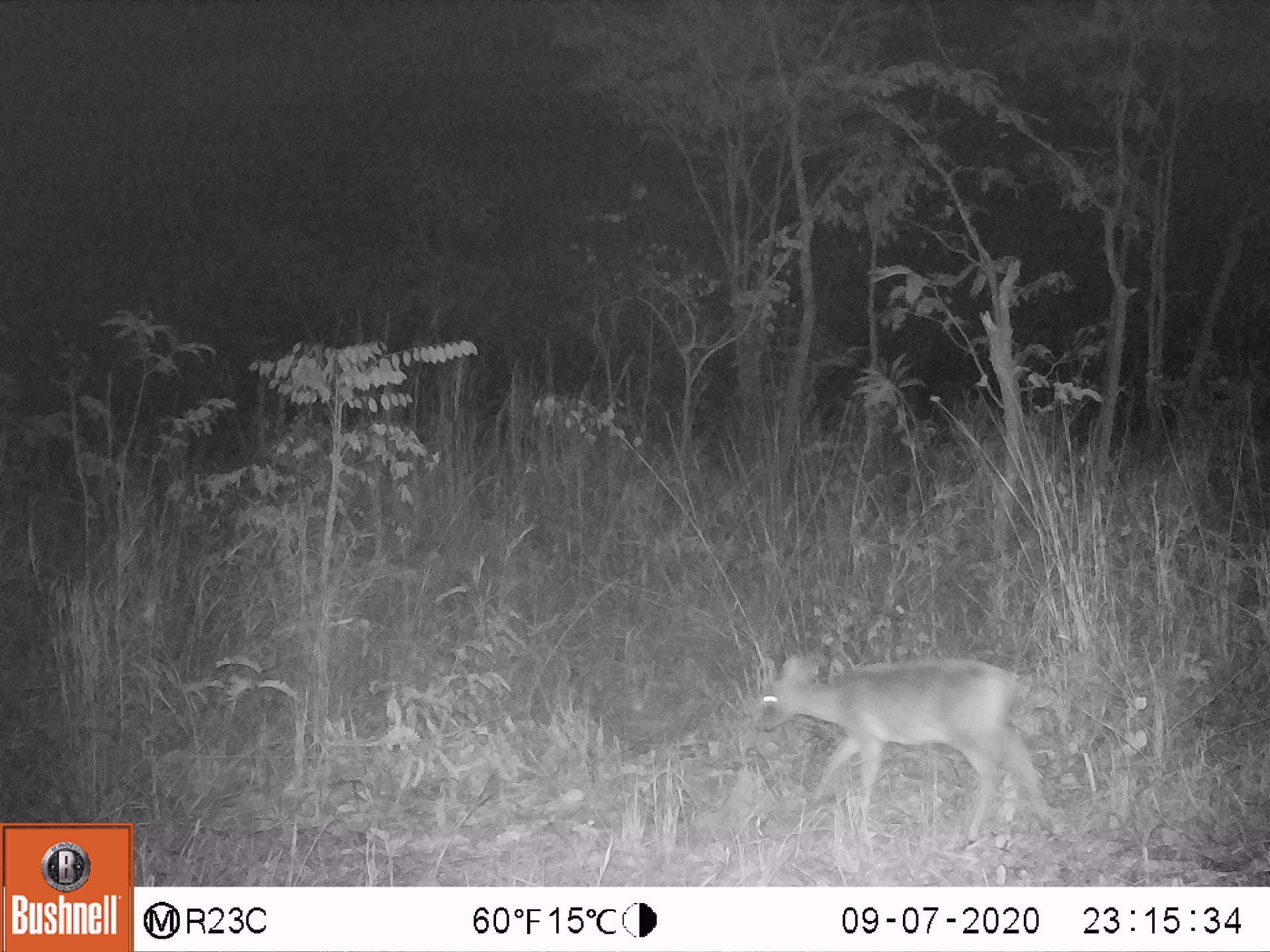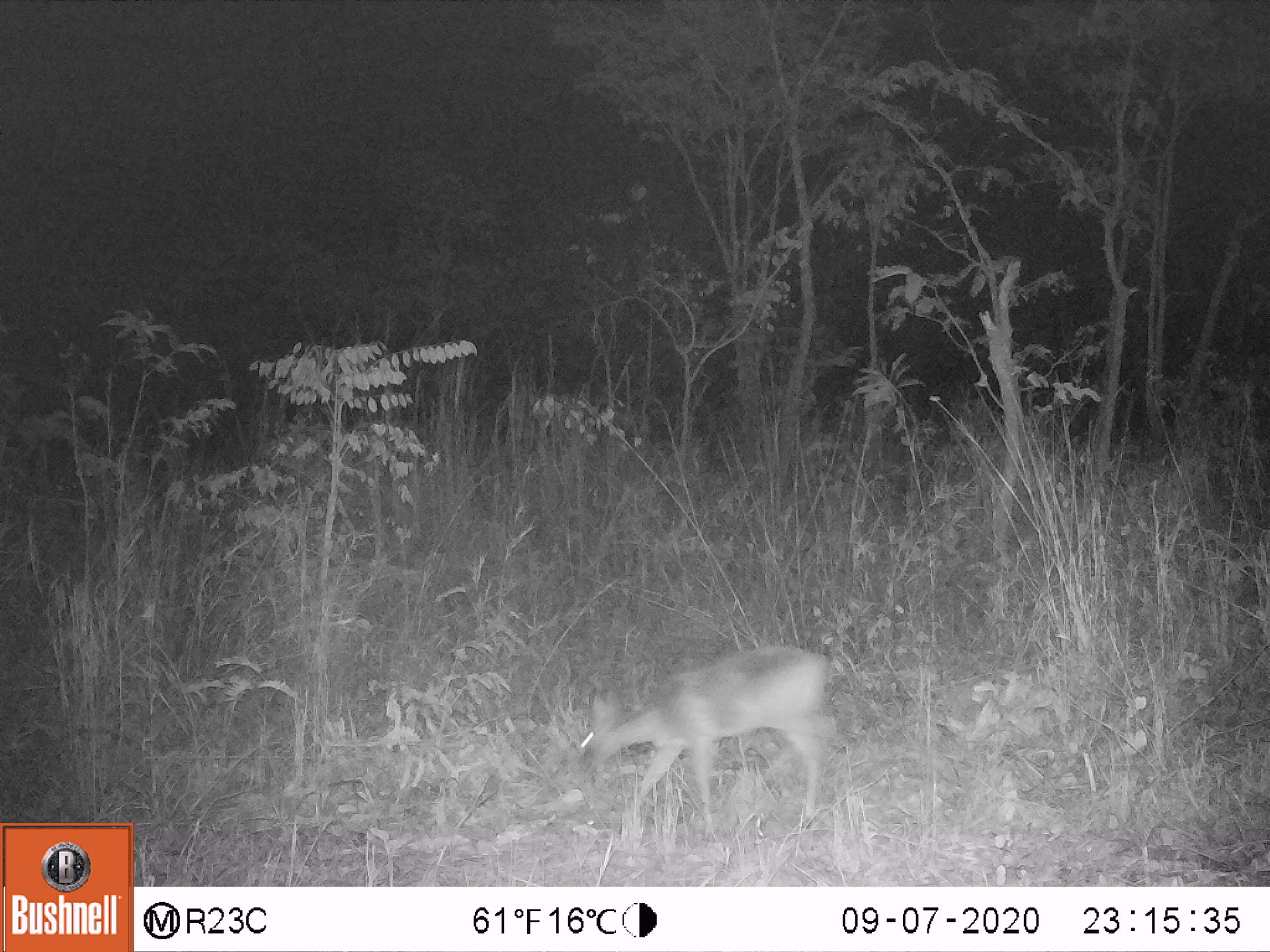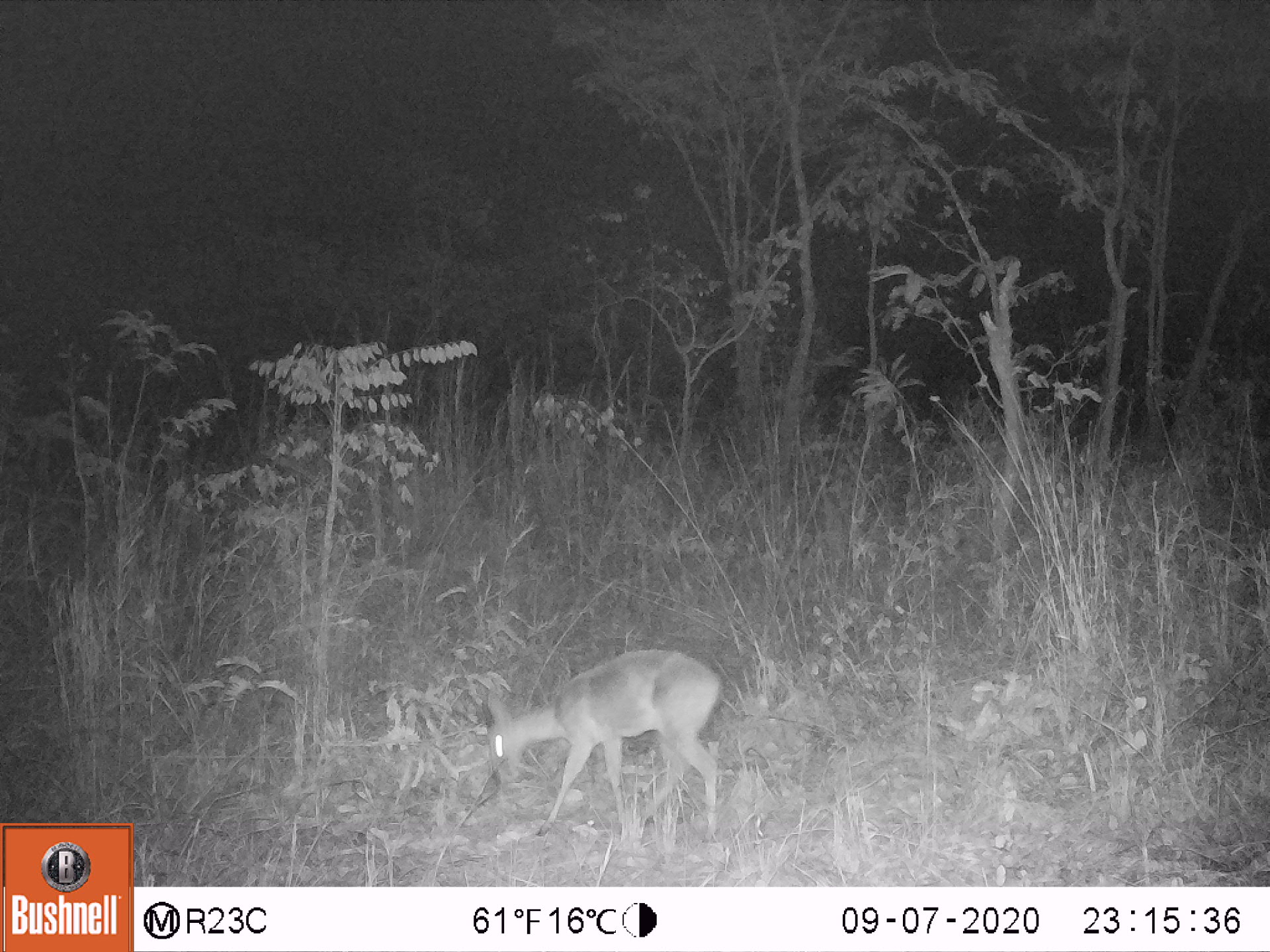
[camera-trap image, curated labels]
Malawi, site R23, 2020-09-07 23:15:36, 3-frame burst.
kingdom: Animalia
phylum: Chordata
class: Mammalia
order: Artiodactyla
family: Bovidae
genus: Sylvicapra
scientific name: Sylvicapra grimmia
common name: common duiker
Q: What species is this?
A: Common duiker (Sylvicapra grimmia).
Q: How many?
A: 1.